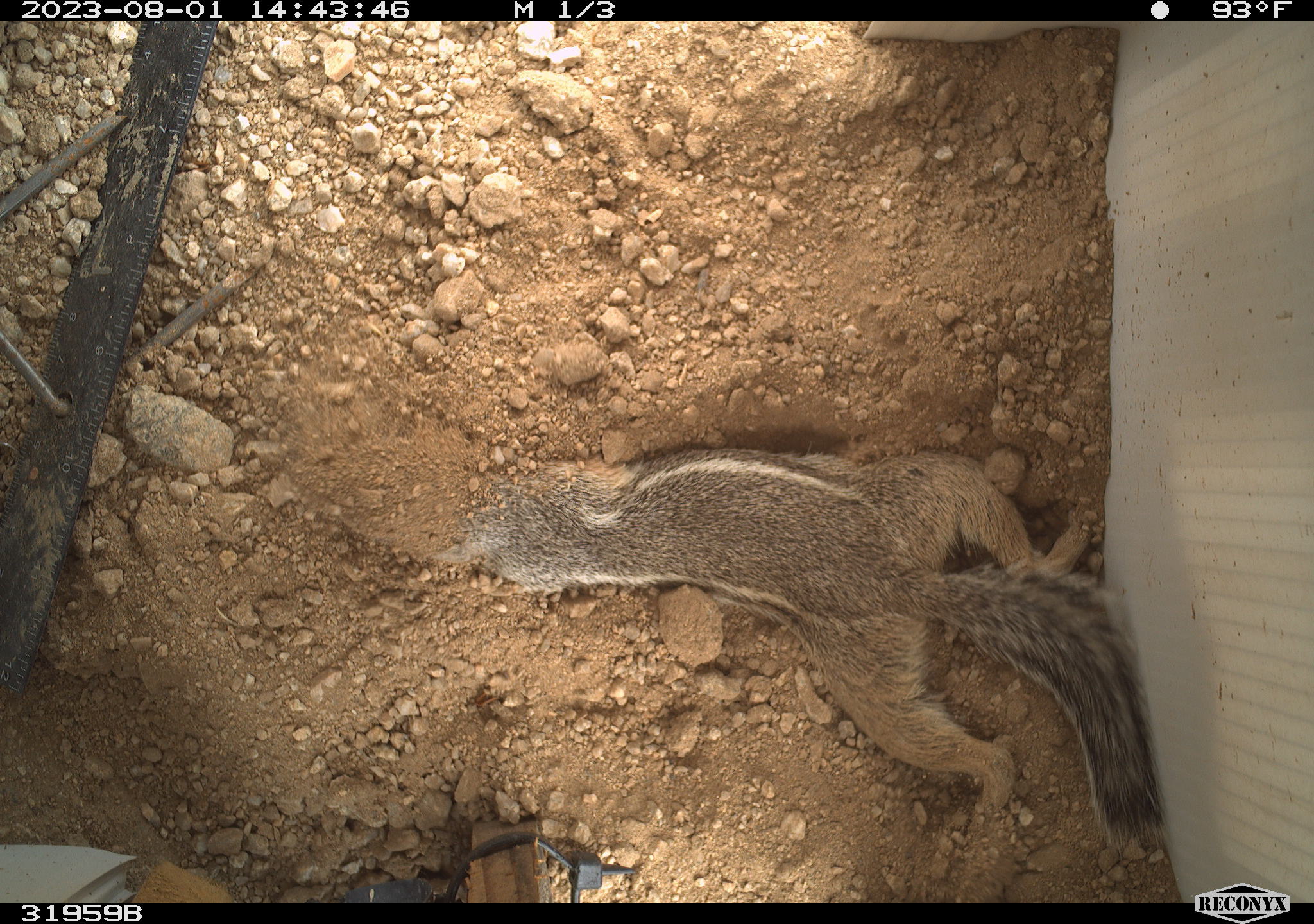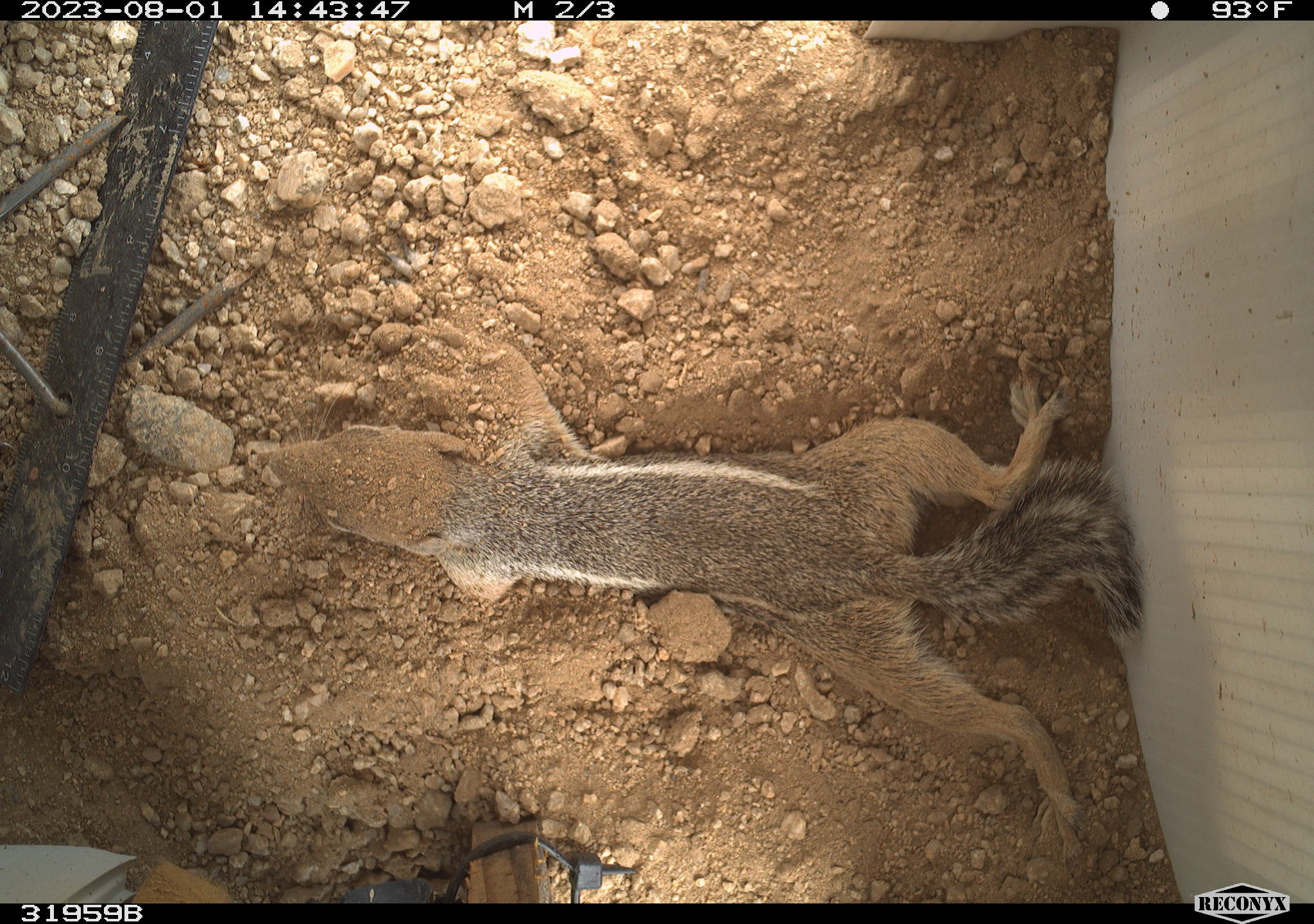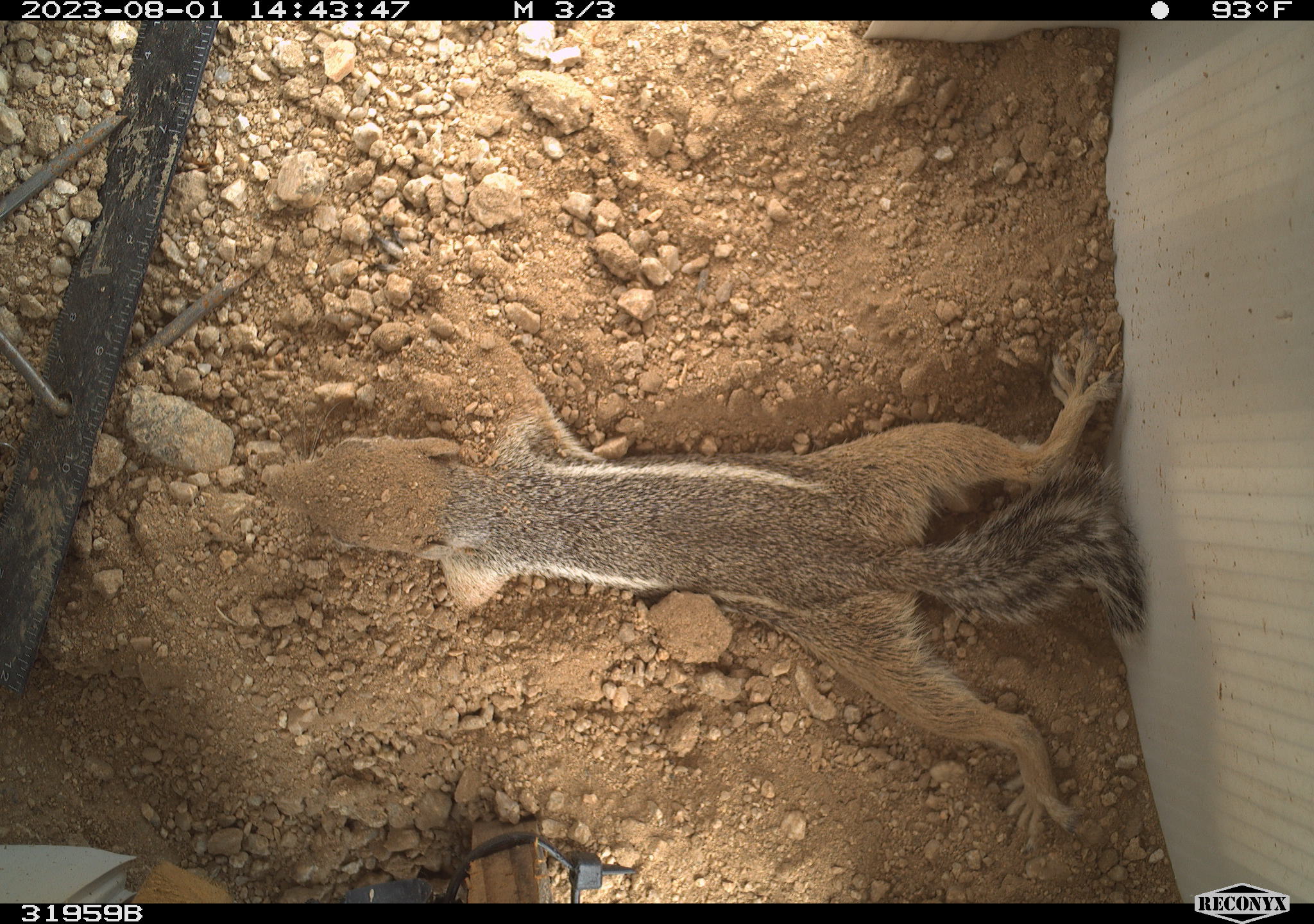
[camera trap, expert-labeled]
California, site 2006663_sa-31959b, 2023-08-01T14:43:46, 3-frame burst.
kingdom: Animalia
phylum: Chordata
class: Mammalia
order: Rodentia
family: Sciuridae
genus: Ammospermophilus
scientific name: Ammospermophilus leucurus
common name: white-tailed antelope squirrel